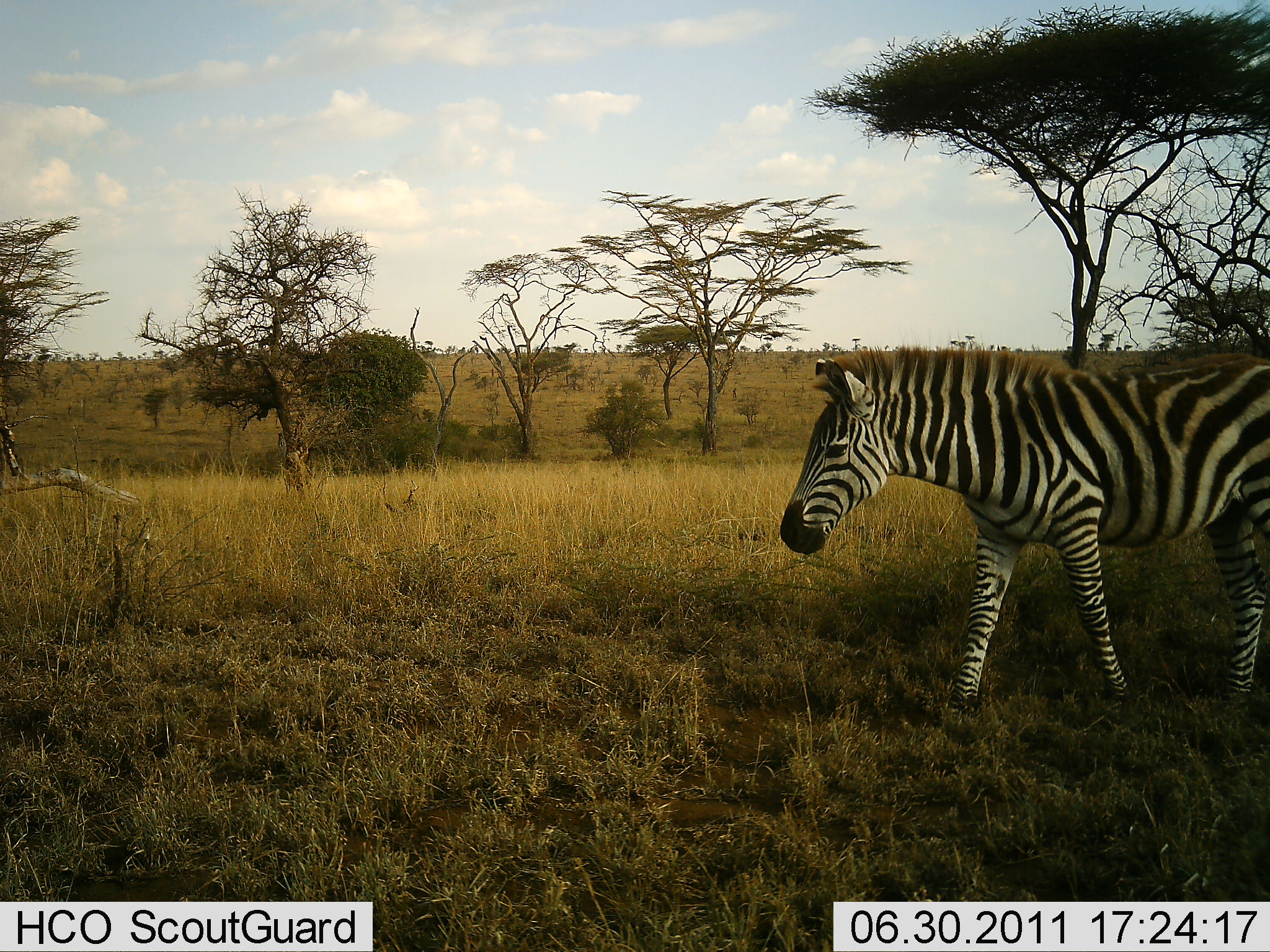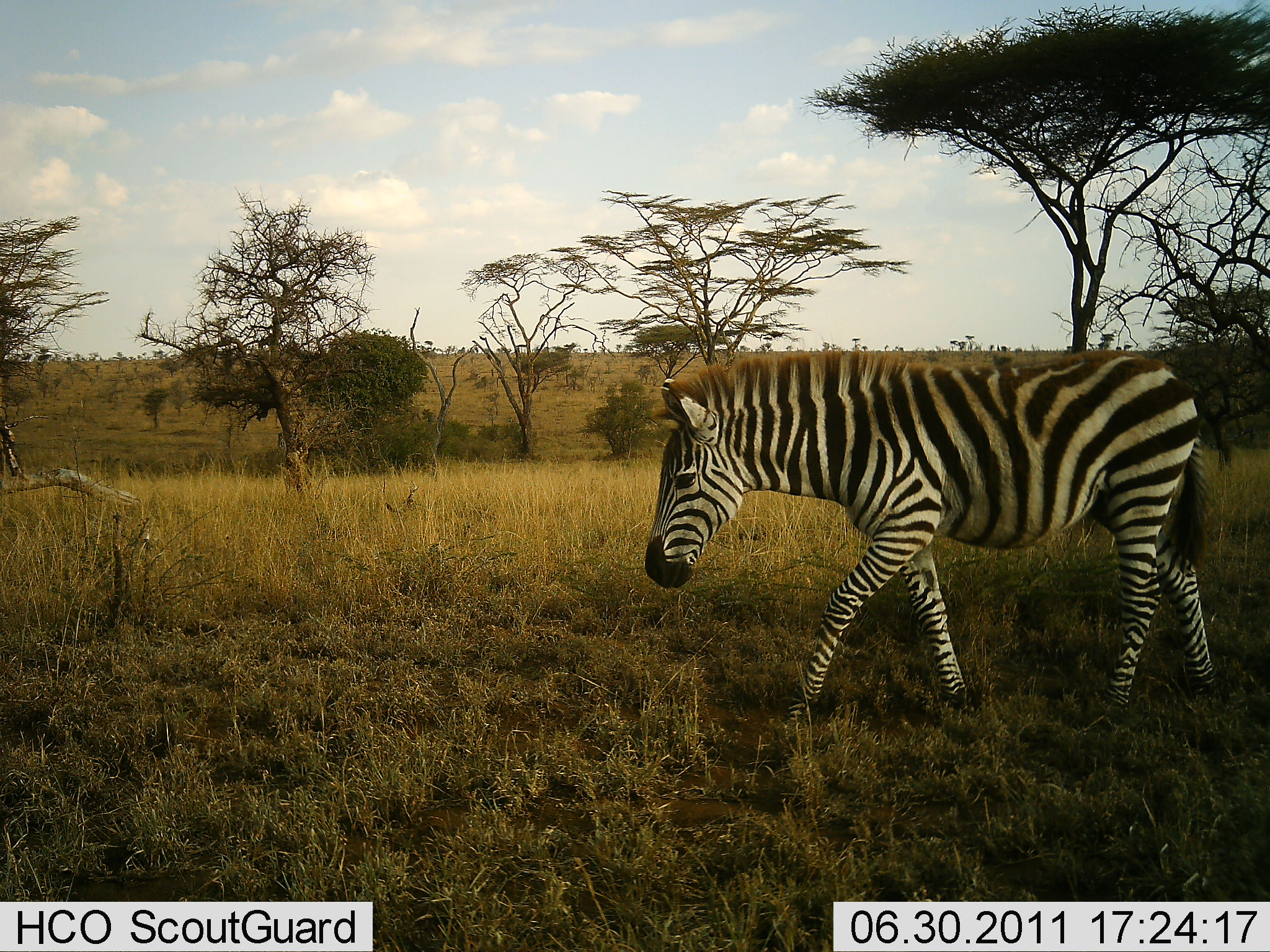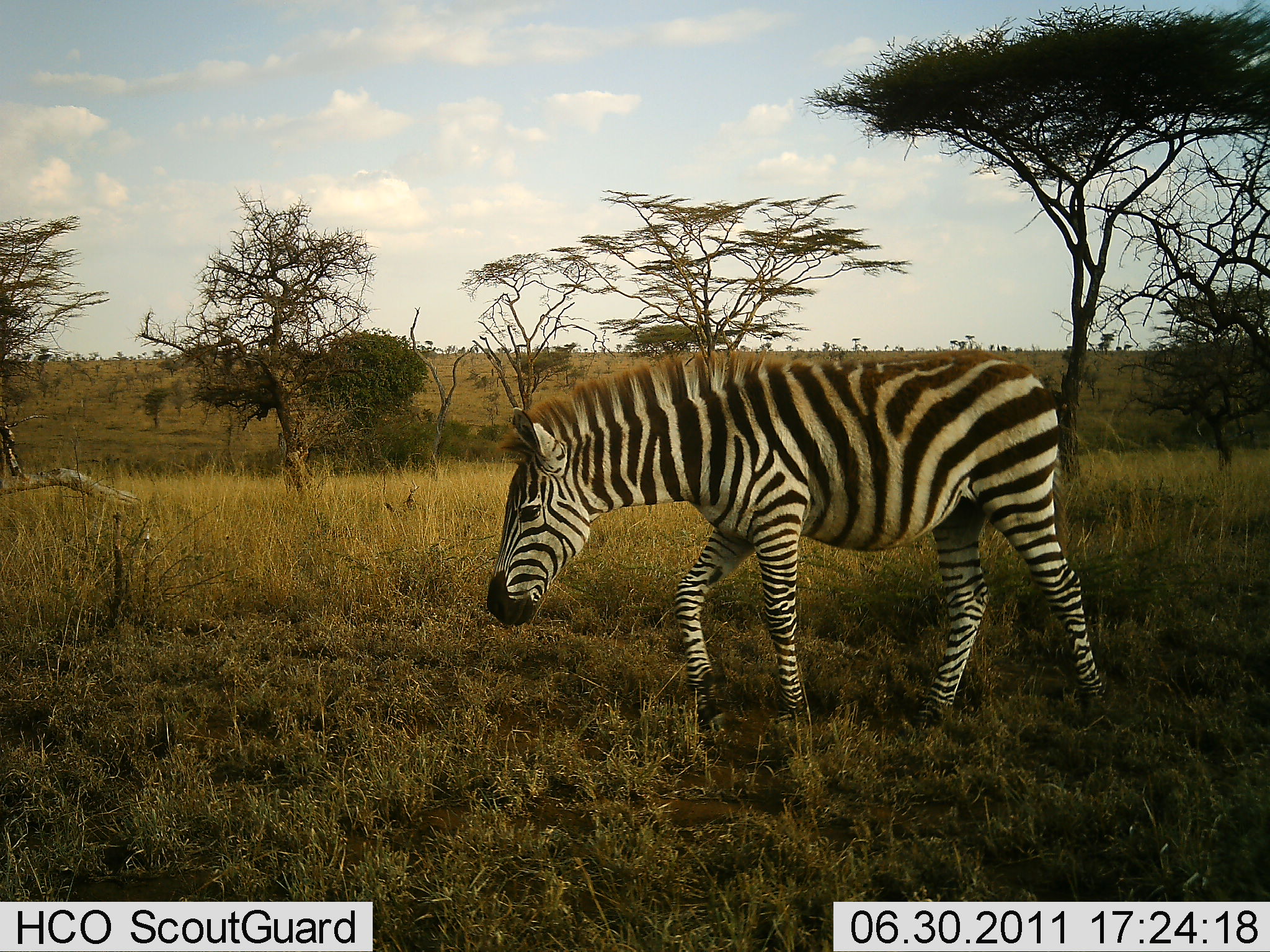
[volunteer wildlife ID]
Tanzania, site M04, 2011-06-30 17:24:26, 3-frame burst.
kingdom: Animalia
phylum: Chordata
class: Mammalia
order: Perissodactyla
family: Equidae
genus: Equus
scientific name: Equus quagga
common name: plains zebra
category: zebra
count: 1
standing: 0%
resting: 0%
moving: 100%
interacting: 0%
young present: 0%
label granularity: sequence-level